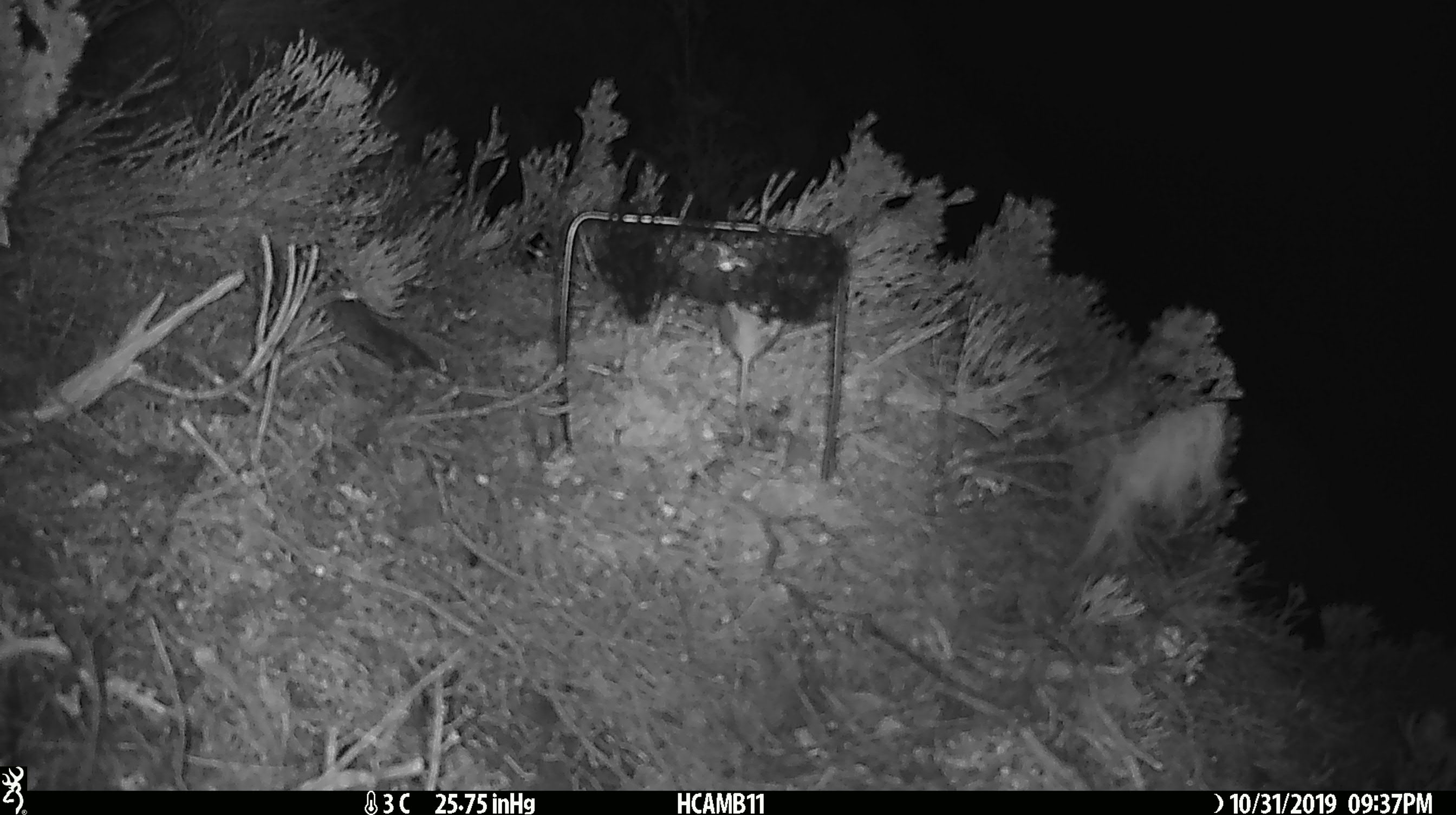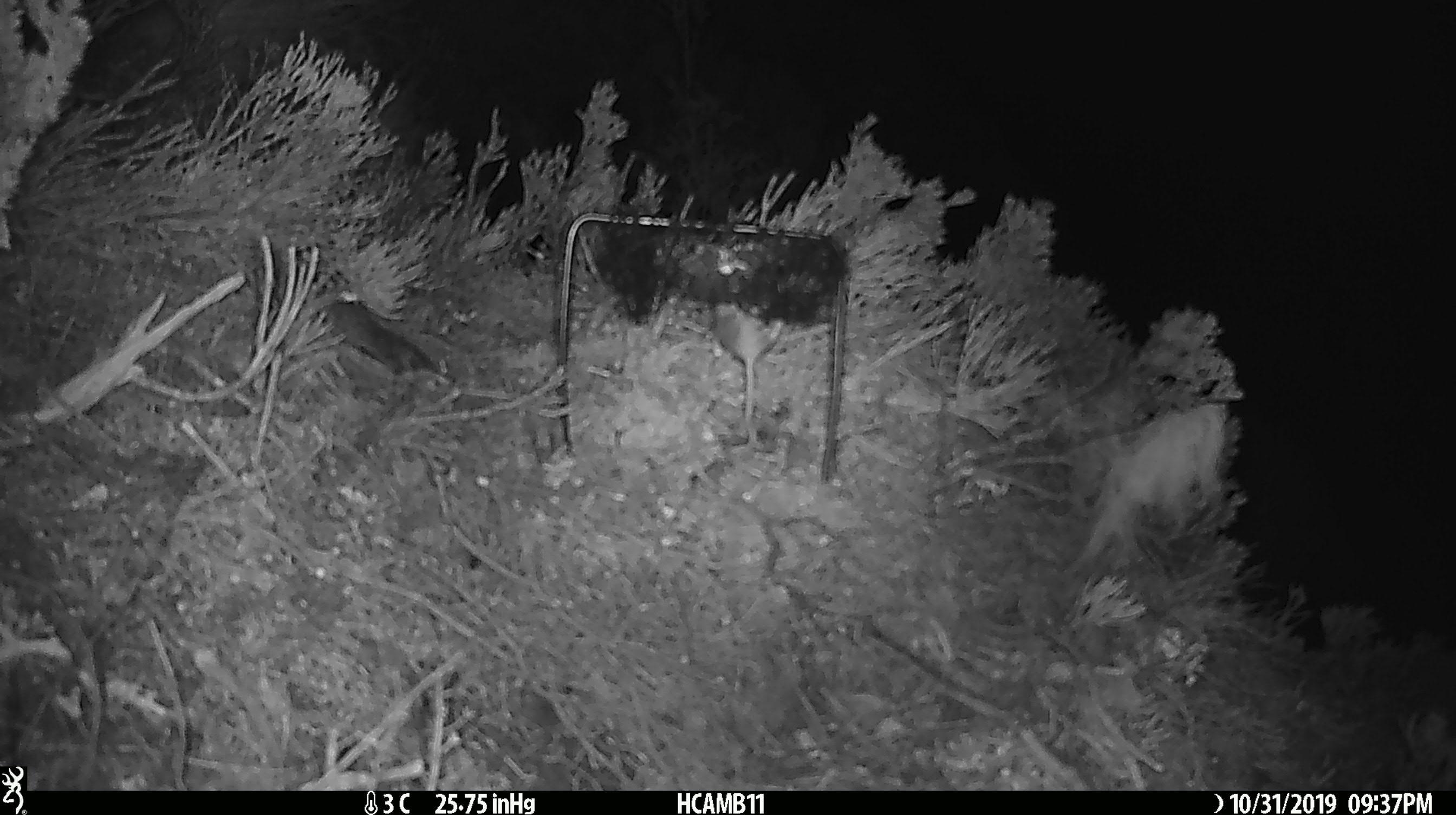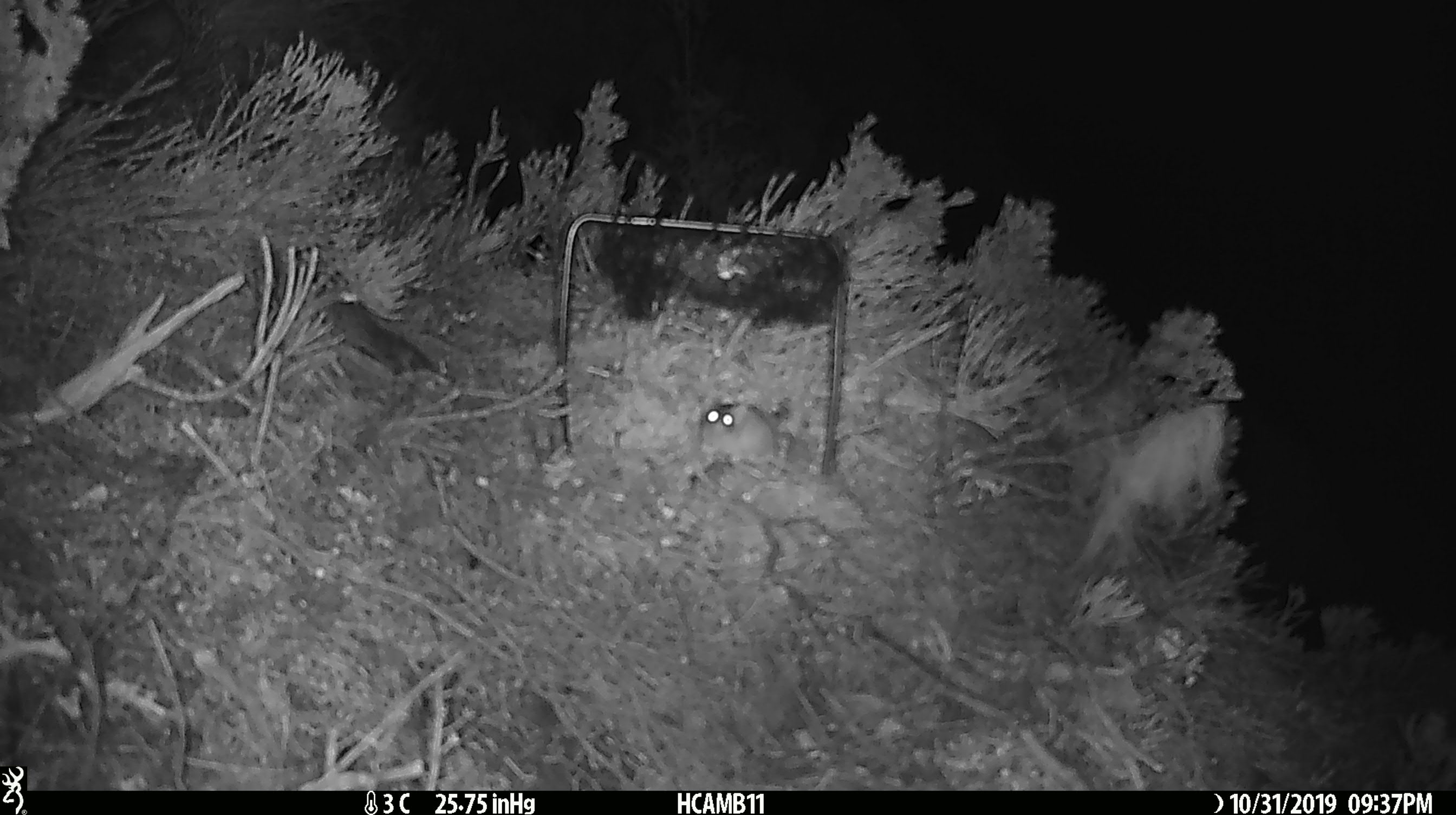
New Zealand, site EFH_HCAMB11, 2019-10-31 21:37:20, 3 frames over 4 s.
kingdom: Animalia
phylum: Chordata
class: Mammalia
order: Rodentia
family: Muridae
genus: Mus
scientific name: Mus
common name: mouse